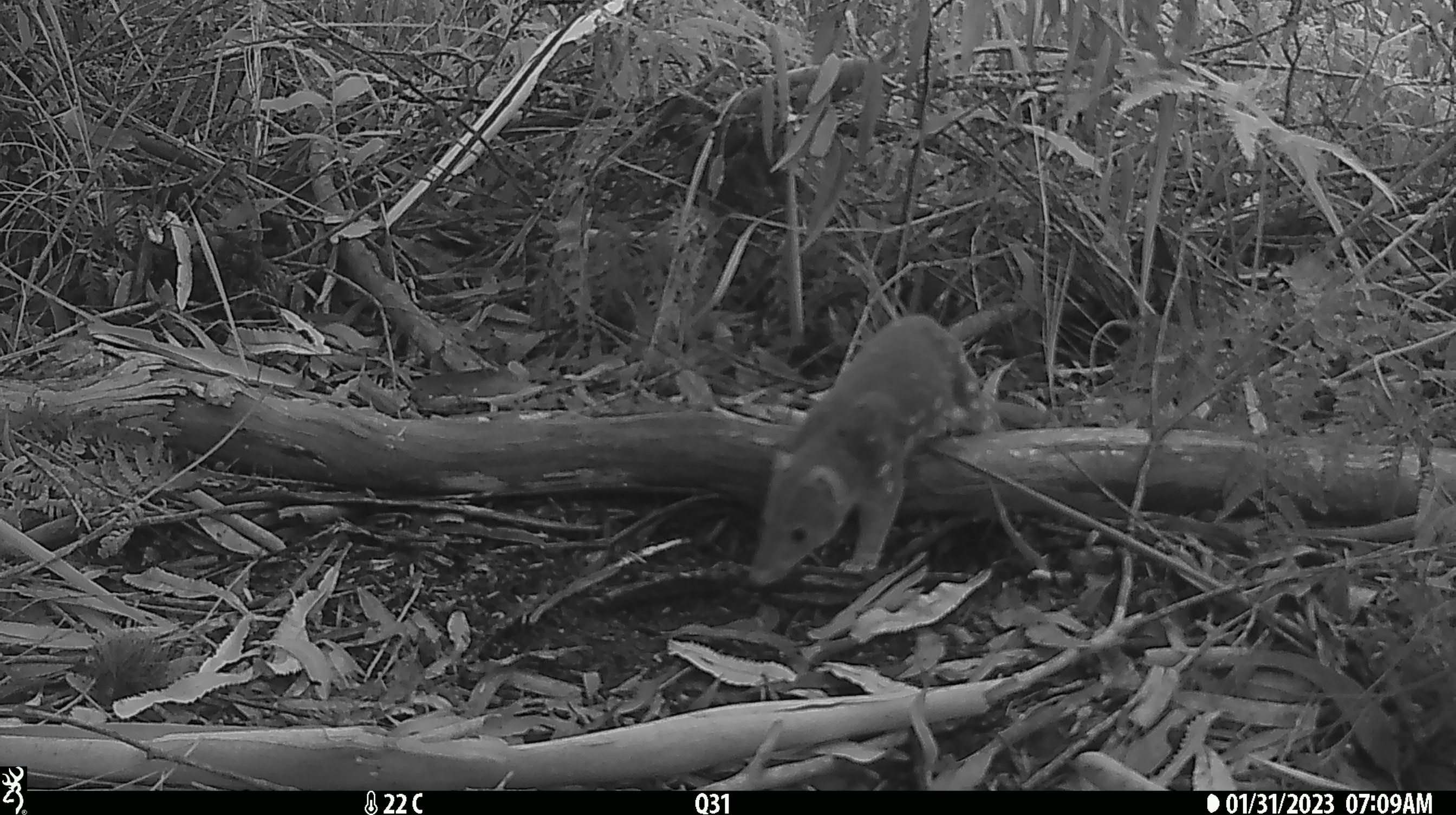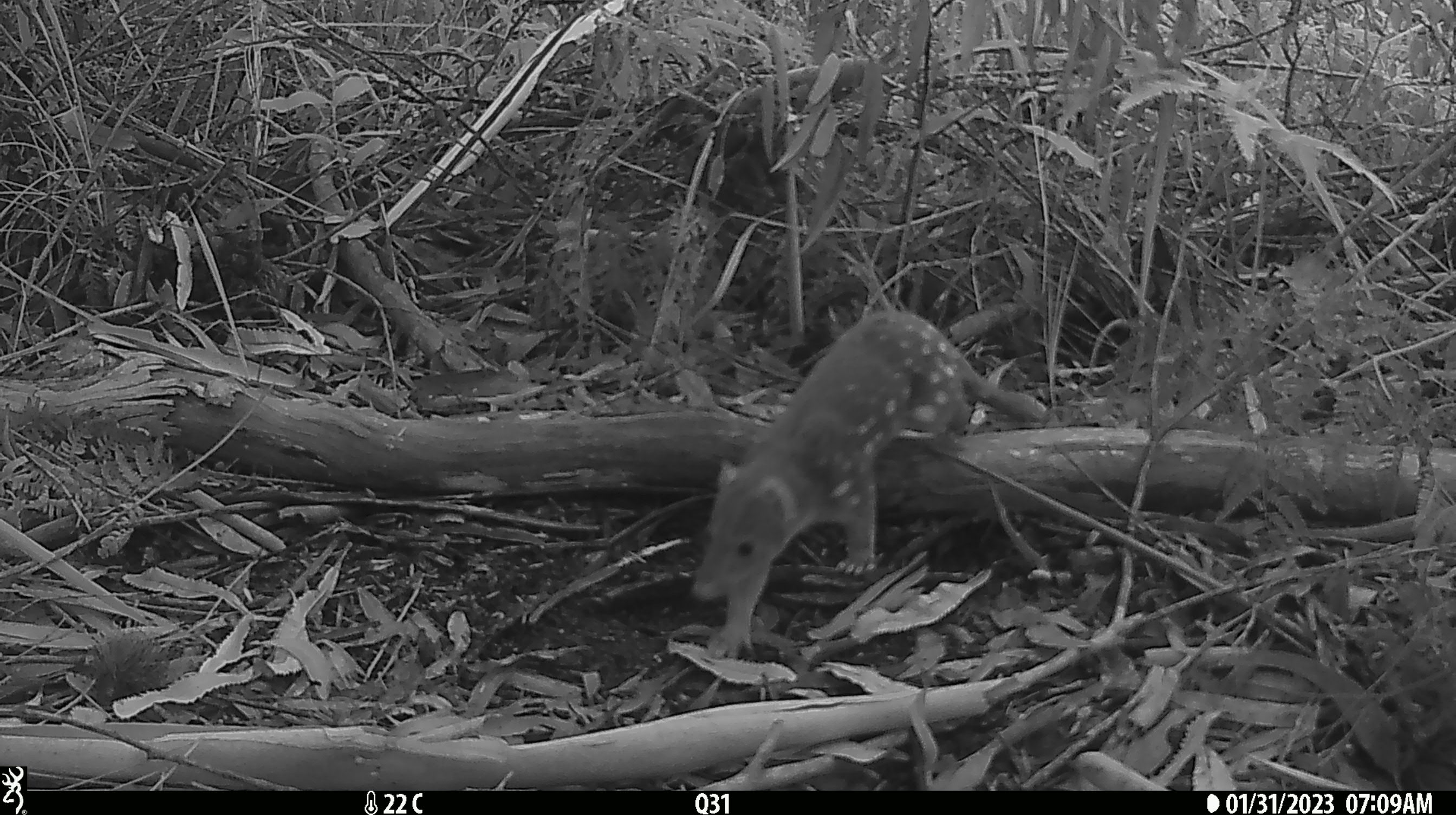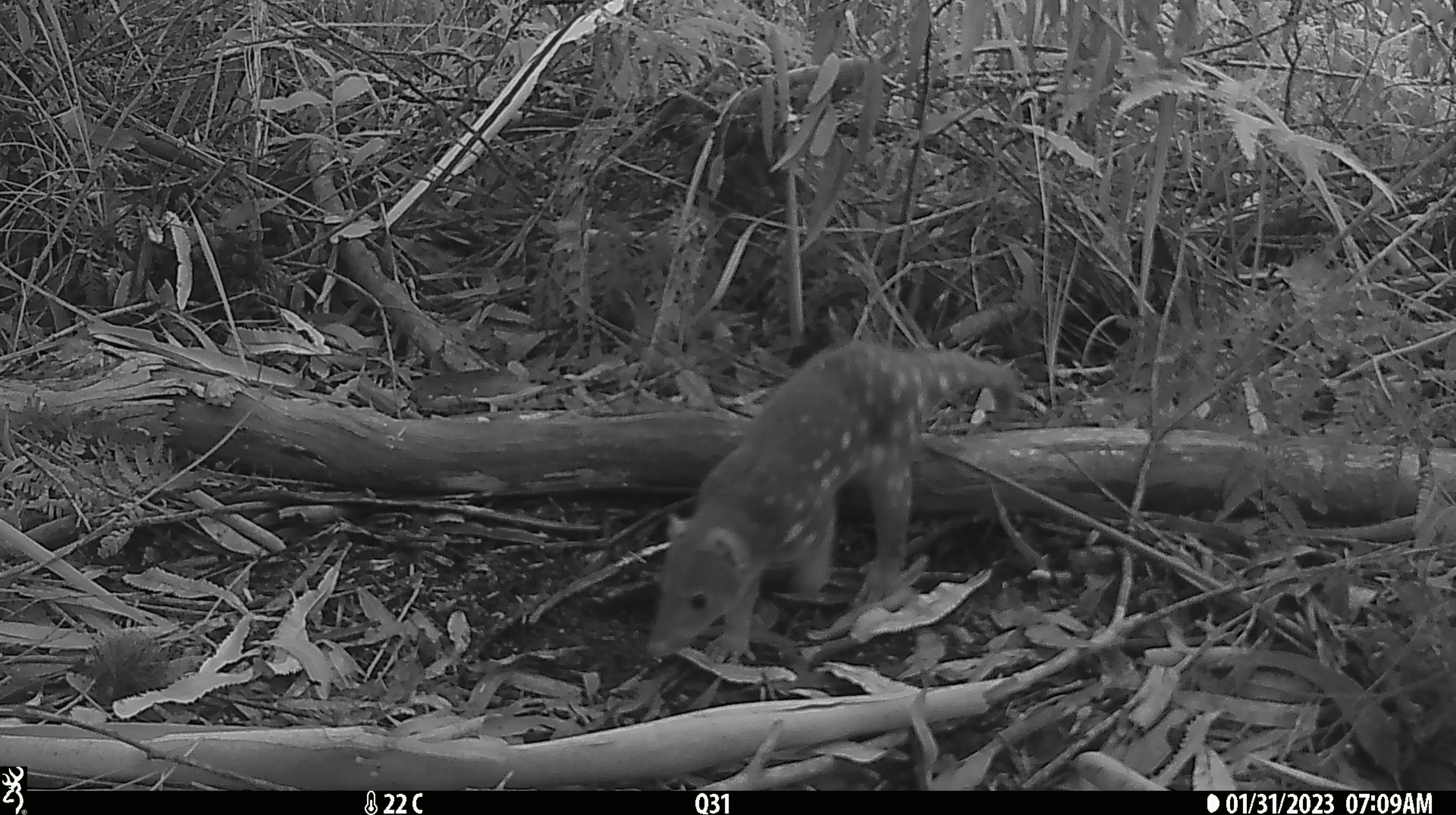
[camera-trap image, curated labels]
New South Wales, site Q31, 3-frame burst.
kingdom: Animalia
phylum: Chordata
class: Mammalia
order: Dasyuromorphia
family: Dasyuridae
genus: Dasyurus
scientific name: Dasyurus maculatus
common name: spotted-tailed quoll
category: quoll